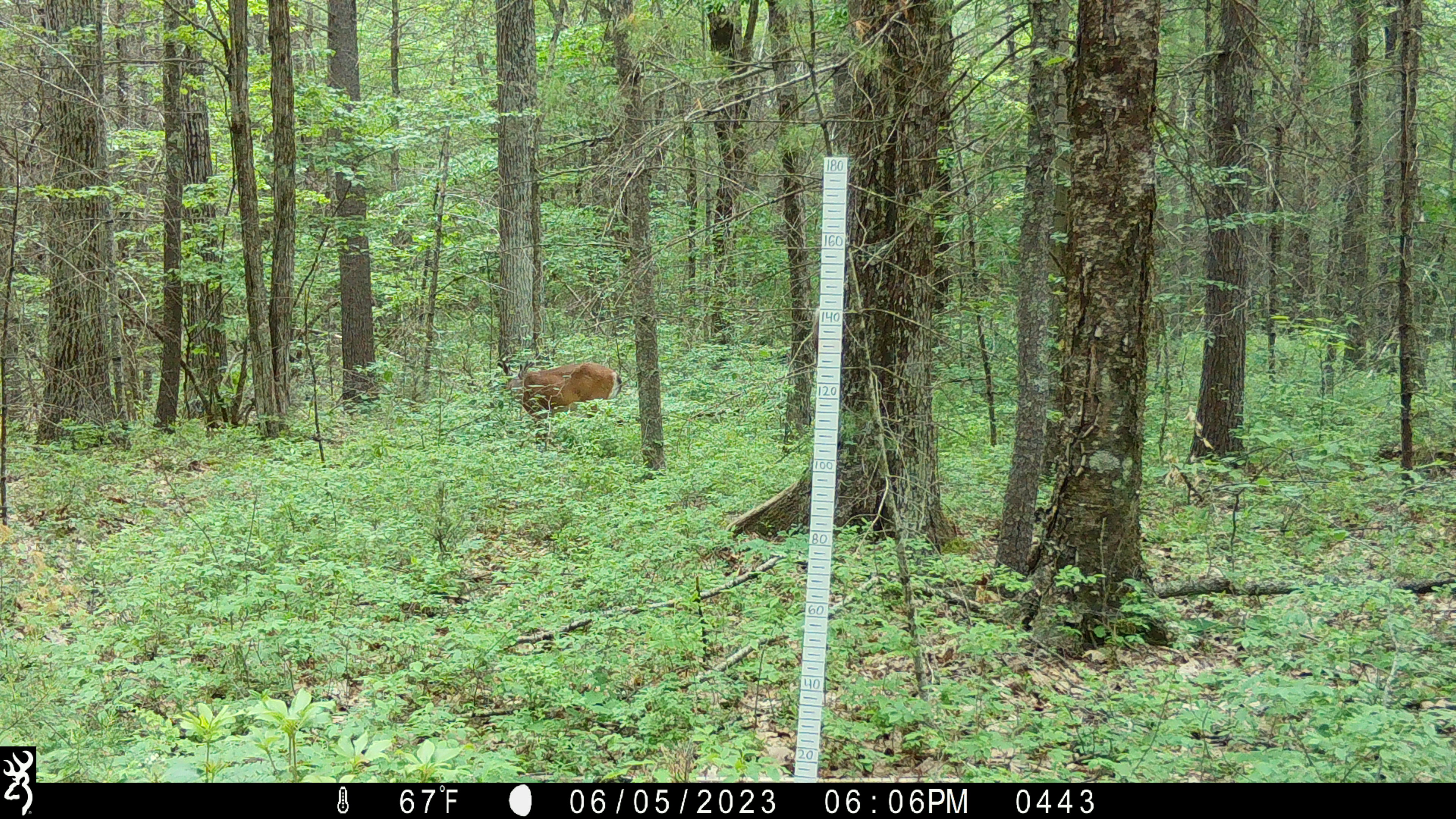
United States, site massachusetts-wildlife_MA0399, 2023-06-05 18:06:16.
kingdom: Animalia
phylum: Chordata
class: Mammalia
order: Artiodactyla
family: Cervidae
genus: Odocoileus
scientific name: Odocoileus virginianus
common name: white-tailed deer